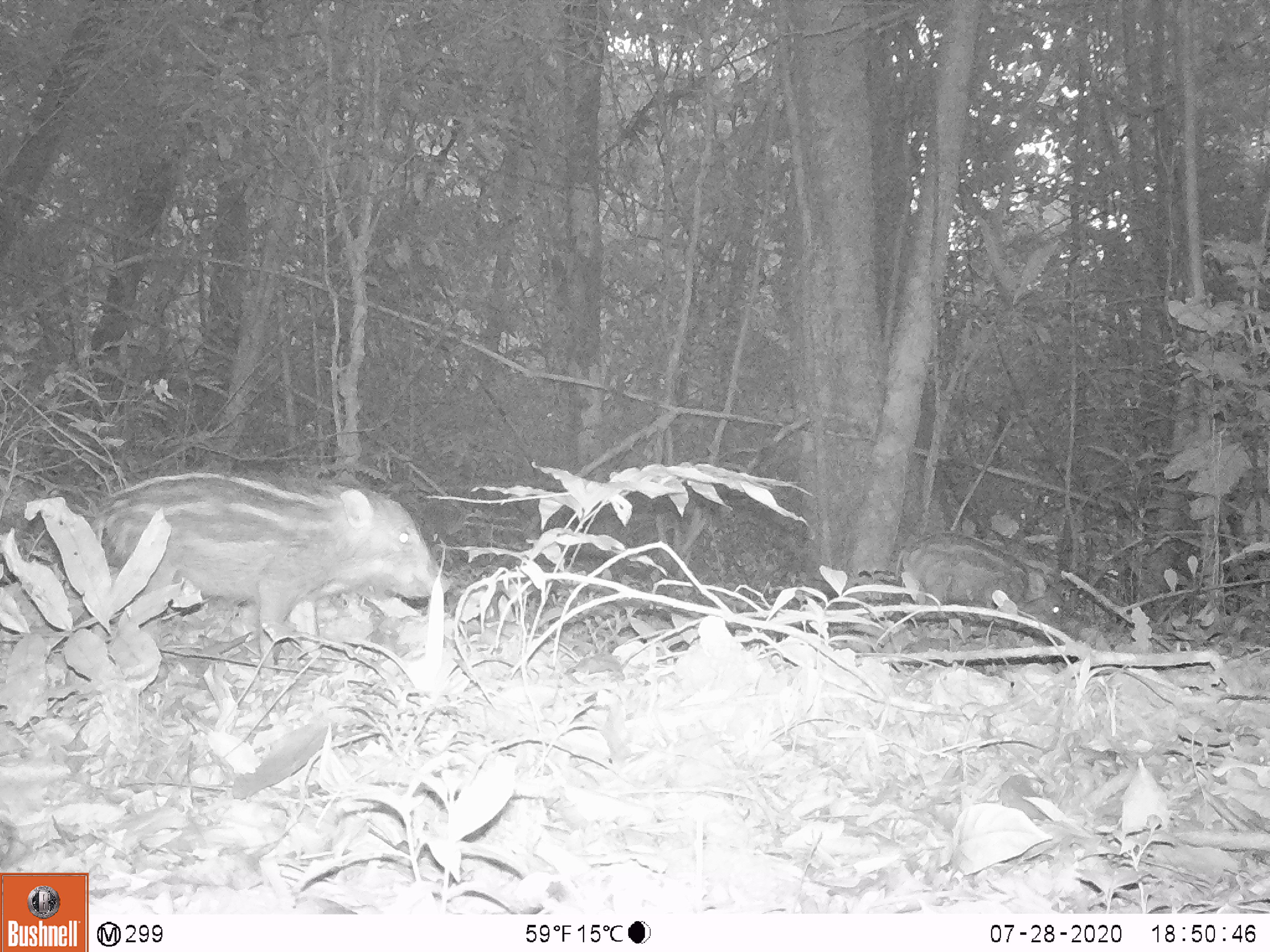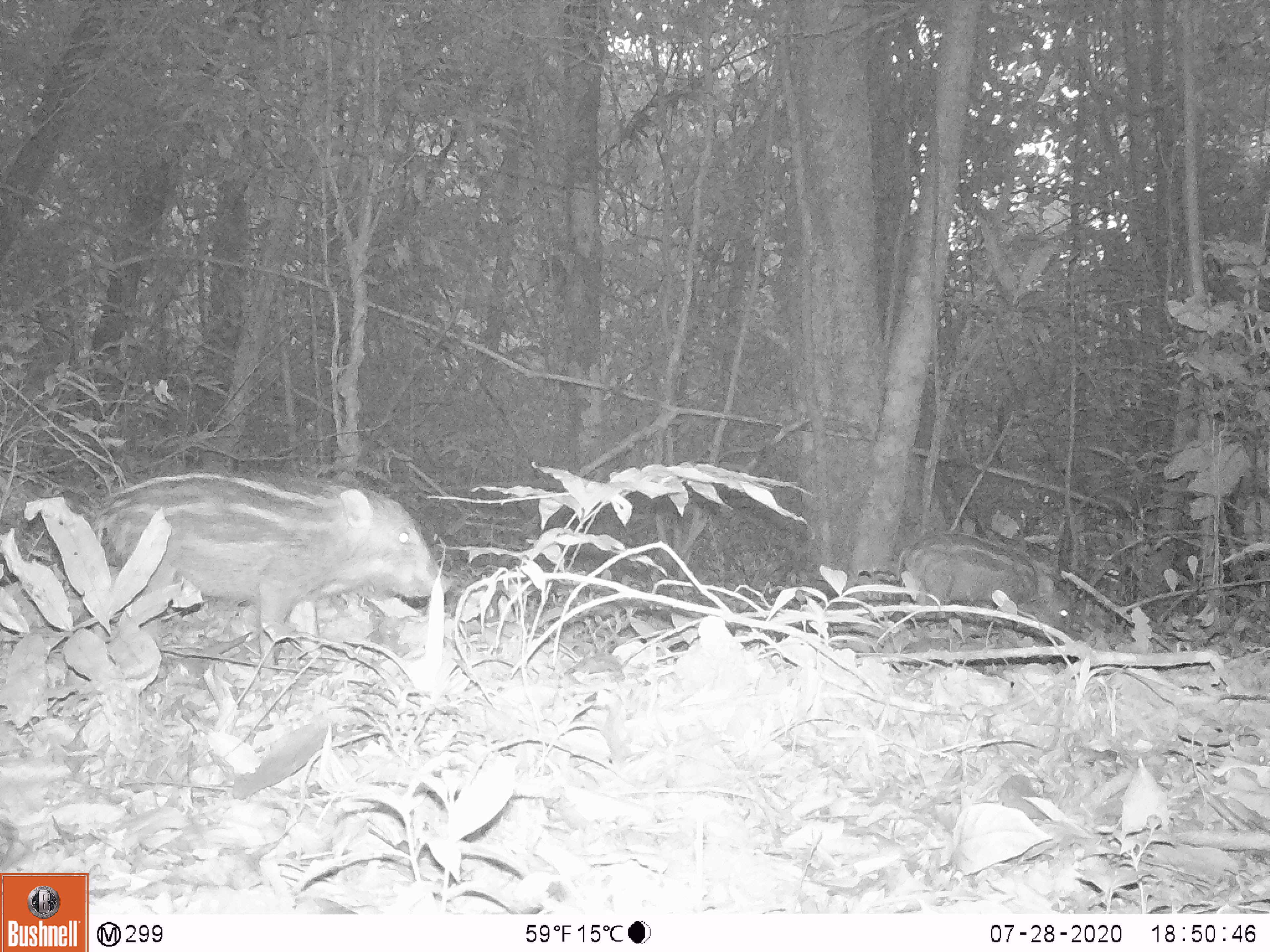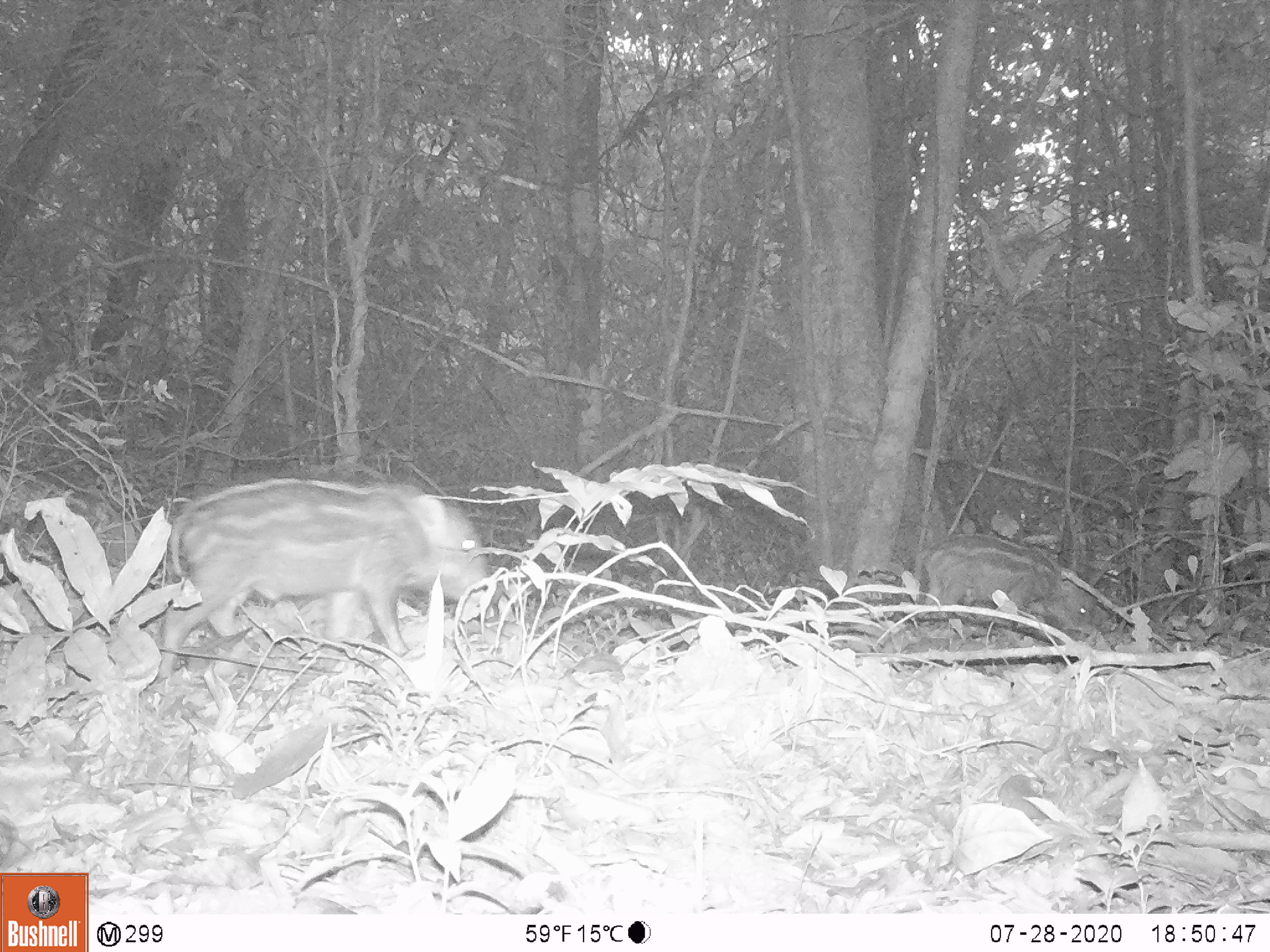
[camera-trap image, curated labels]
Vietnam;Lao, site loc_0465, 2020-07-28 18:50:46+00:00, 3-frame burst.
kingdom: Animalia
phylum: Chordata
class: Mammalia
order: Artiodactyla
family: Suidae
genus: Sus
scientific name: Sus scrofa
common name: eurasian wild pig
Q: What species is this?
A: Eurasian wild pig (Sus scrofa).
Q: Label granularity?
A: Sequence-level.